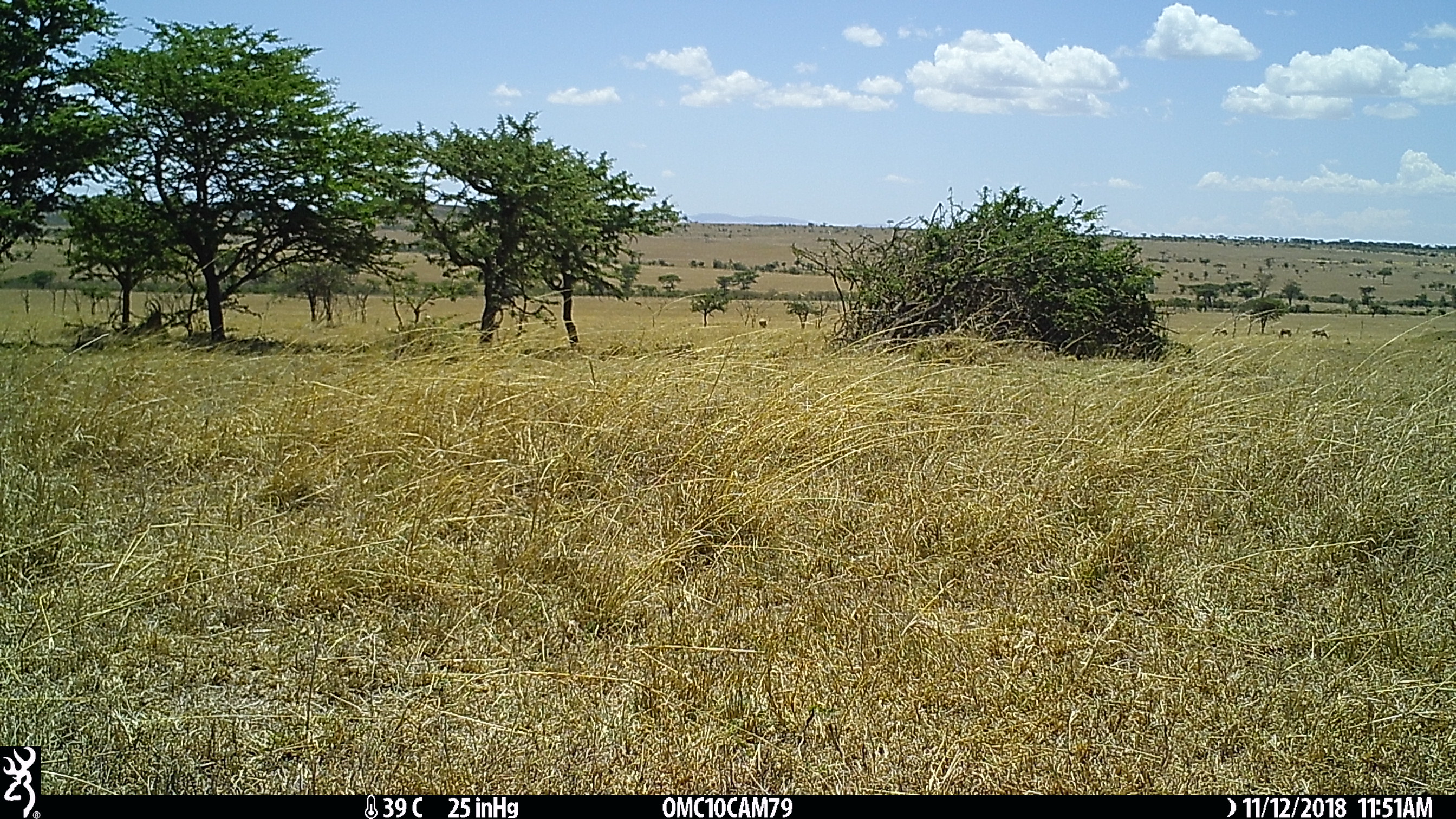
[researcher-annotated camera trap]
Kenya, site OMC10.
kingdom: Animalia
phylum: Chordata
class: Mammalia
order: Artiodactyla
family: Bovidae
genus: Damaliscus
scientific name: Damaliscus lunatus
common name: topi